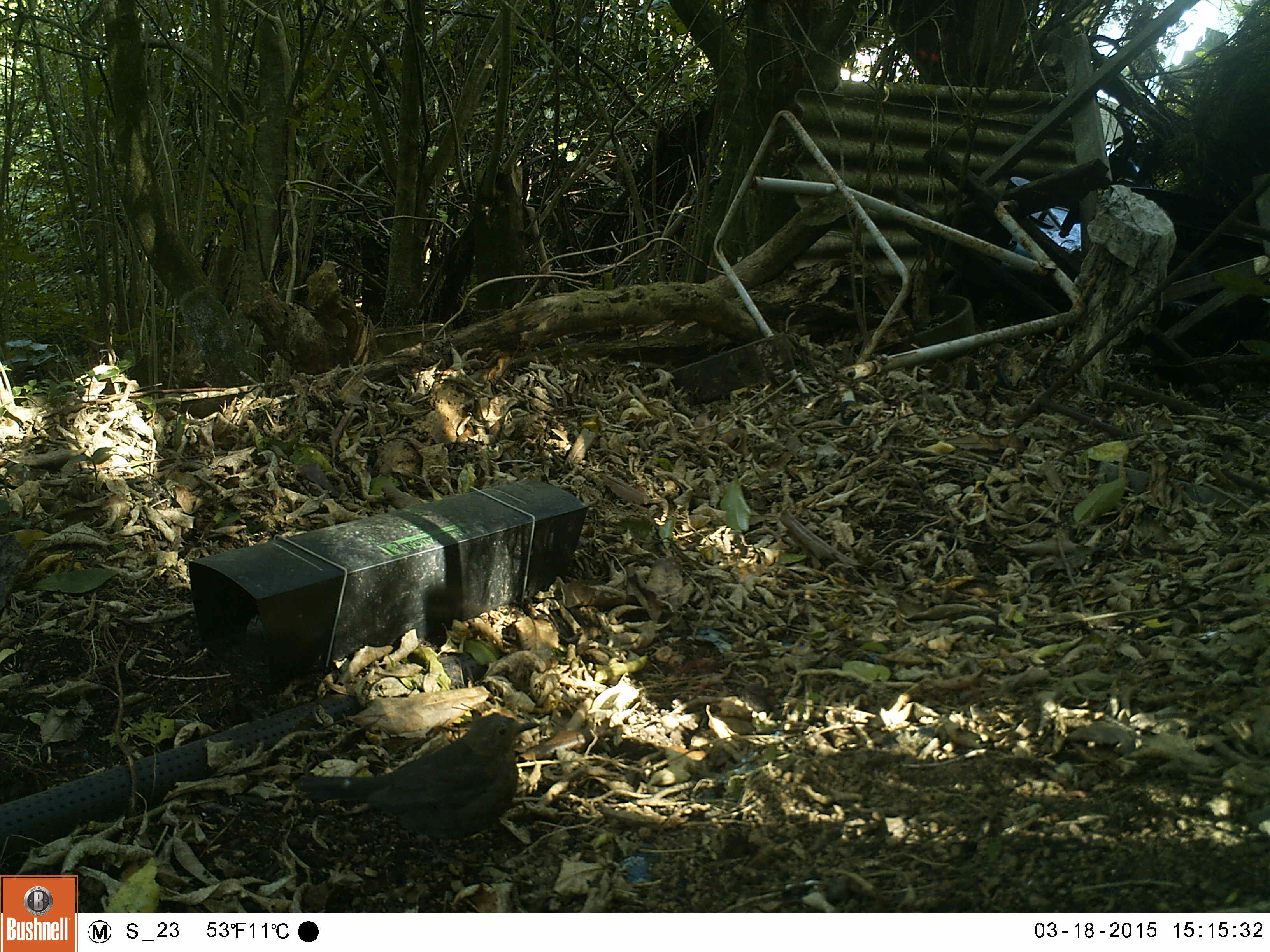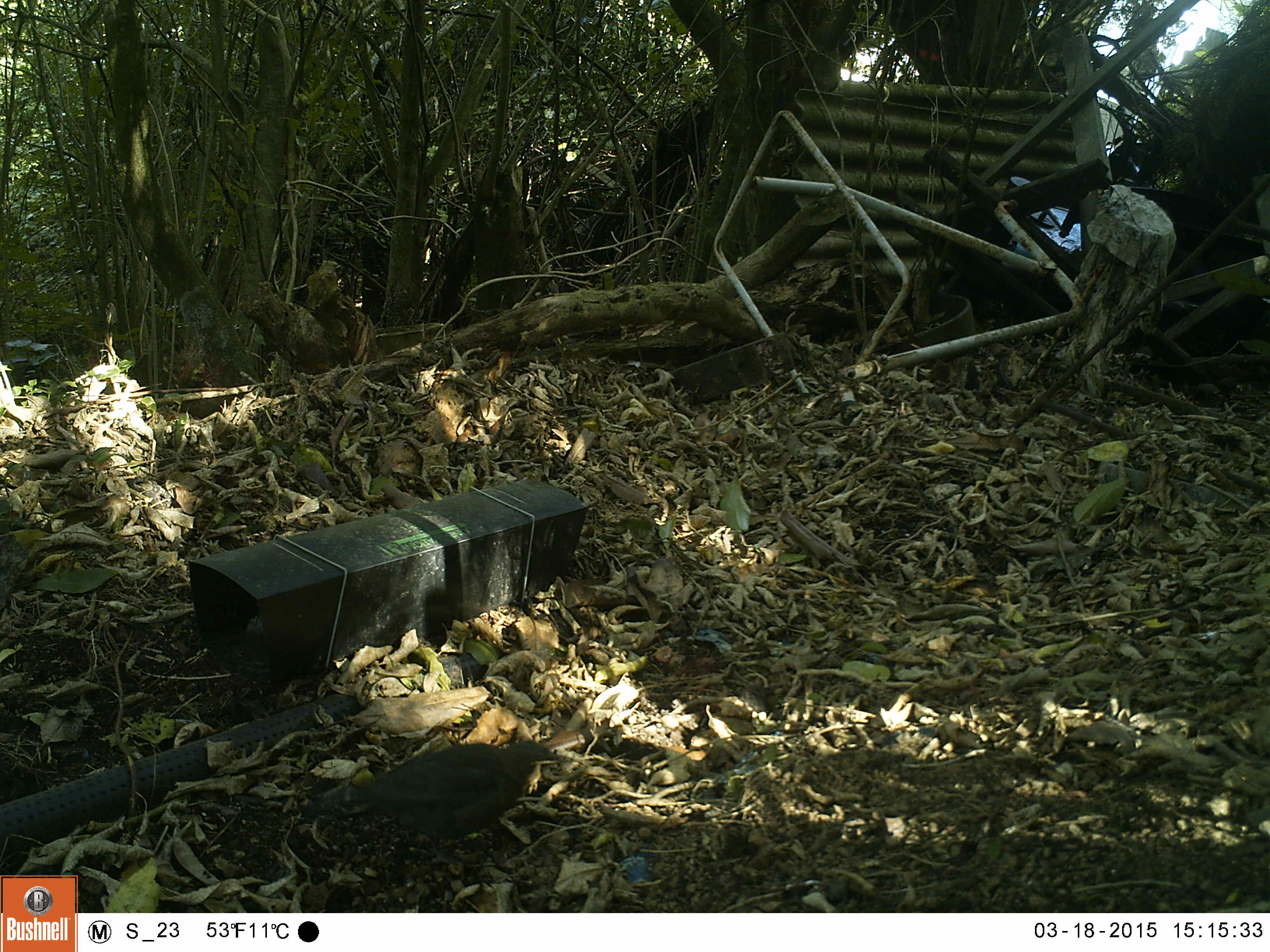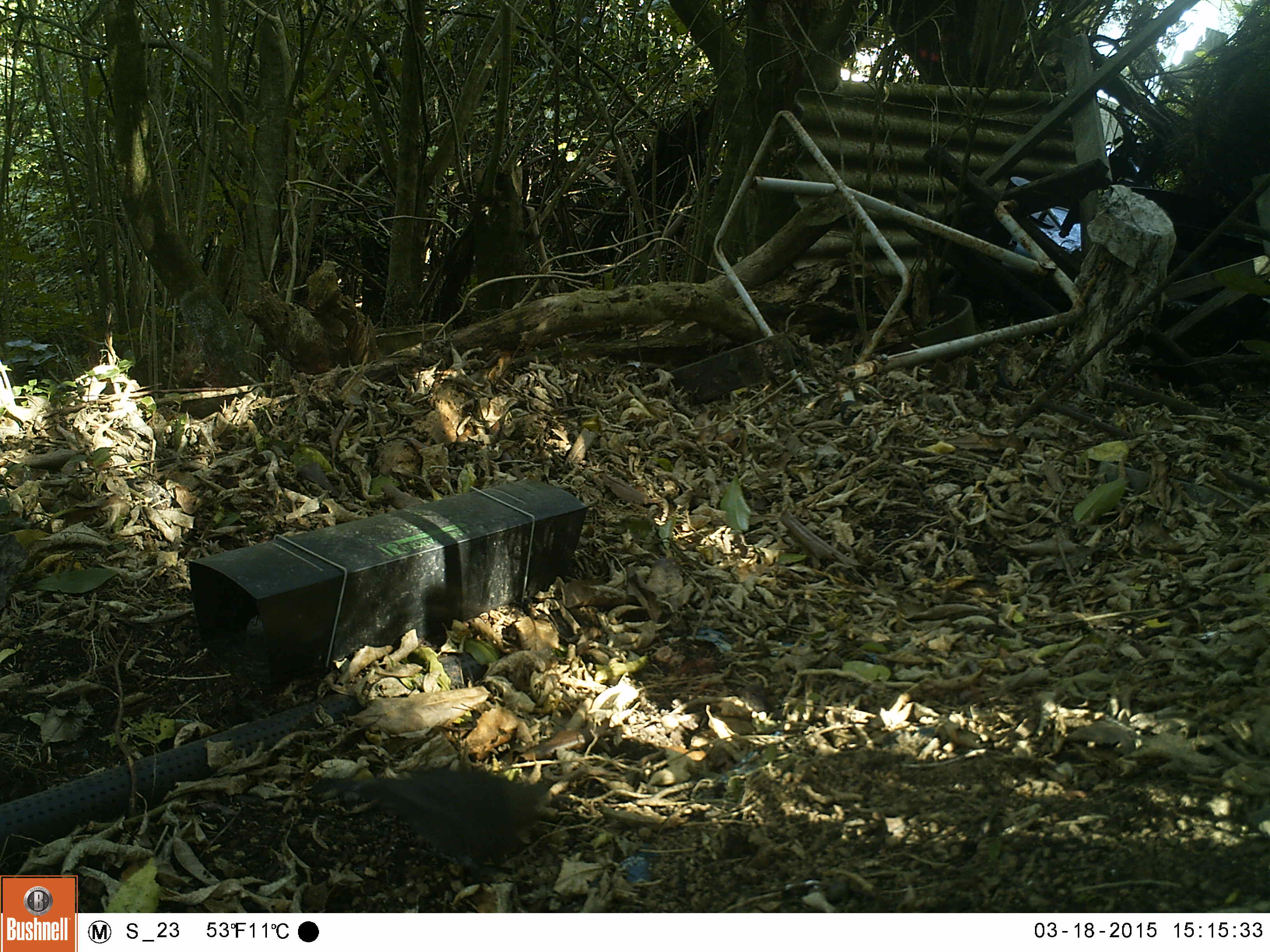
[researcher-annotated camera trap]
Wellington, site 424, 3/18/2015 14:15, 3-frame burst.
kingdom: Animalia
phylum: Chordata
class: Aves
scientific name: Aves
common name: bird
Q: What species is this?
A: Bird (Aves).